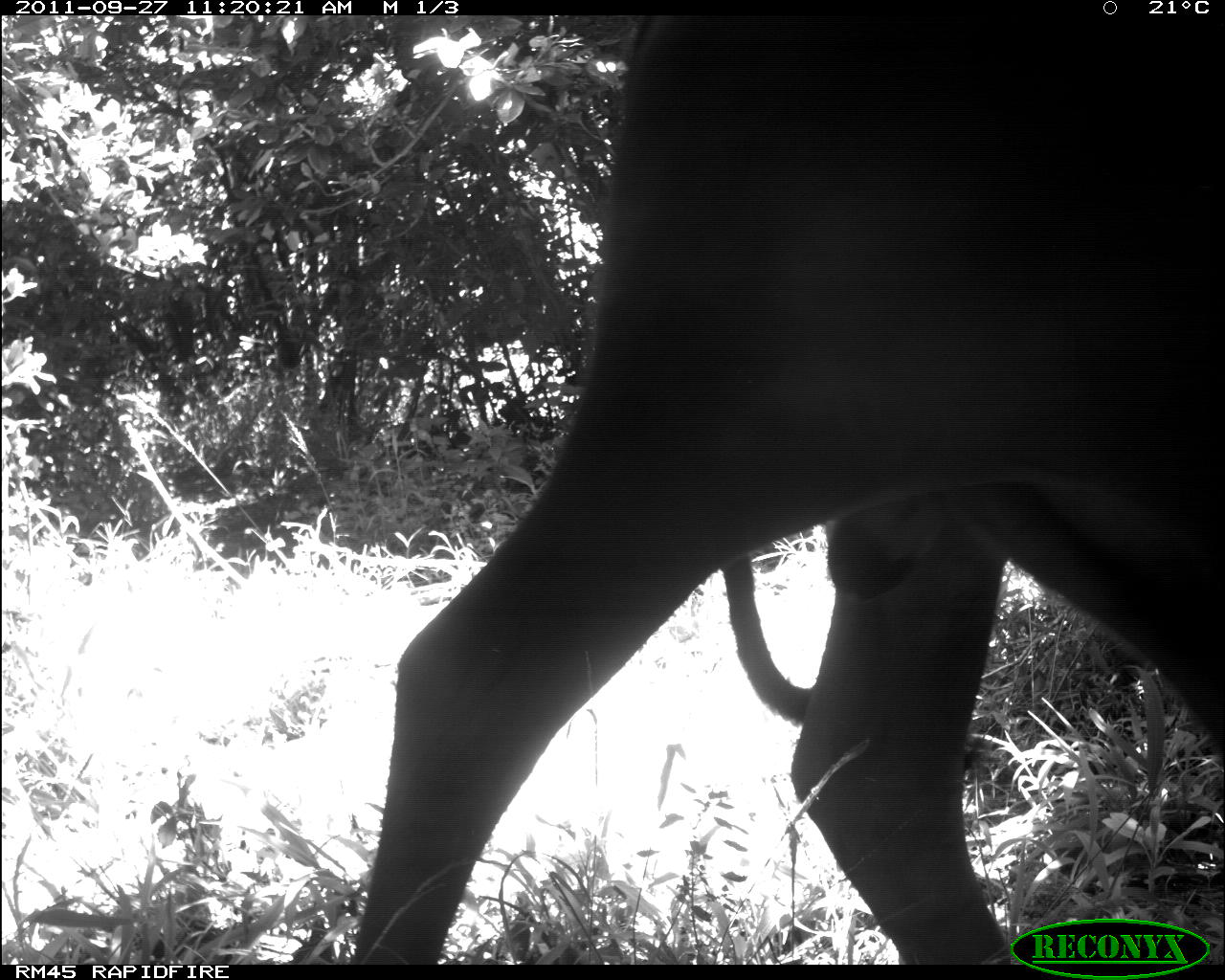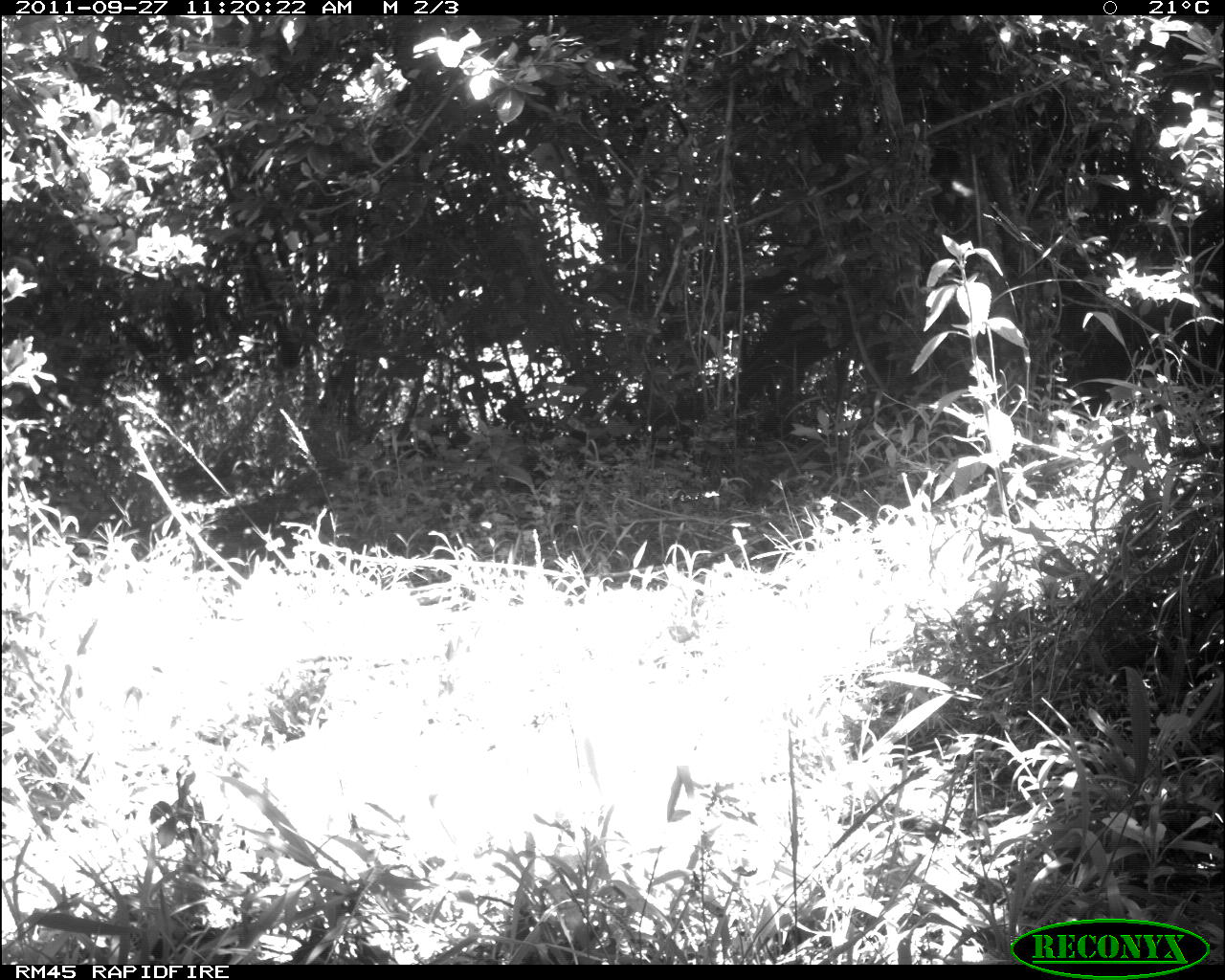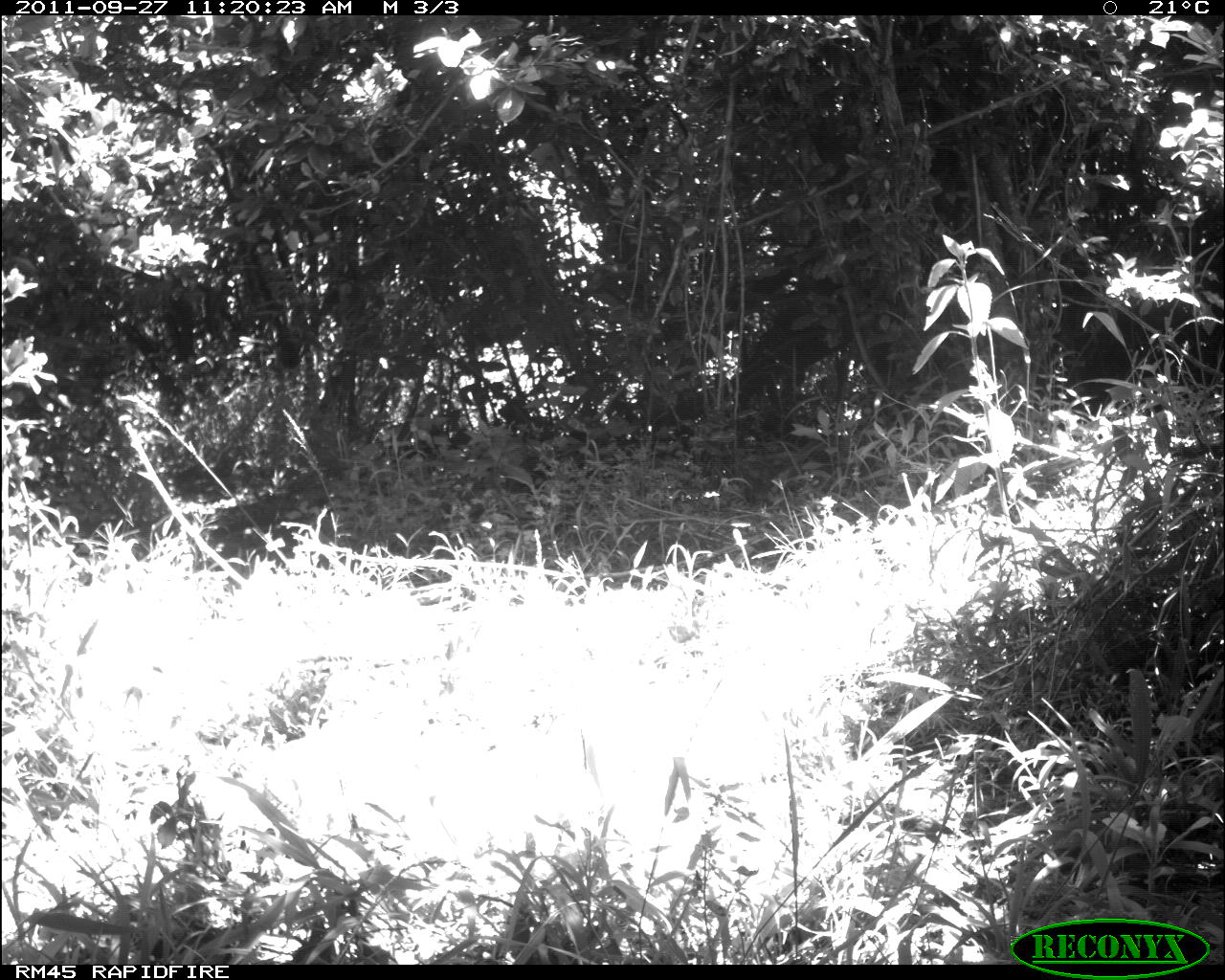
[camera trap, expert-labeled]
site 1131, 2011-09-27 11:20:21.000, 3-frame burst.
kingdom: Animalia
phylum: Chordata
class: Mammalia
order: Artiodactyla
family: Bovidae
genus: Bos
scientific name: Bos taurus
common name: domestic cattle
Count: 1.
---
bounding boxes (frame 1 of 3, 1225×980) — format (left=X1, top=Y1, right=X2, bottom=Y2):
bos taurus: (left=353, top=14, right=1224, bottom=964)